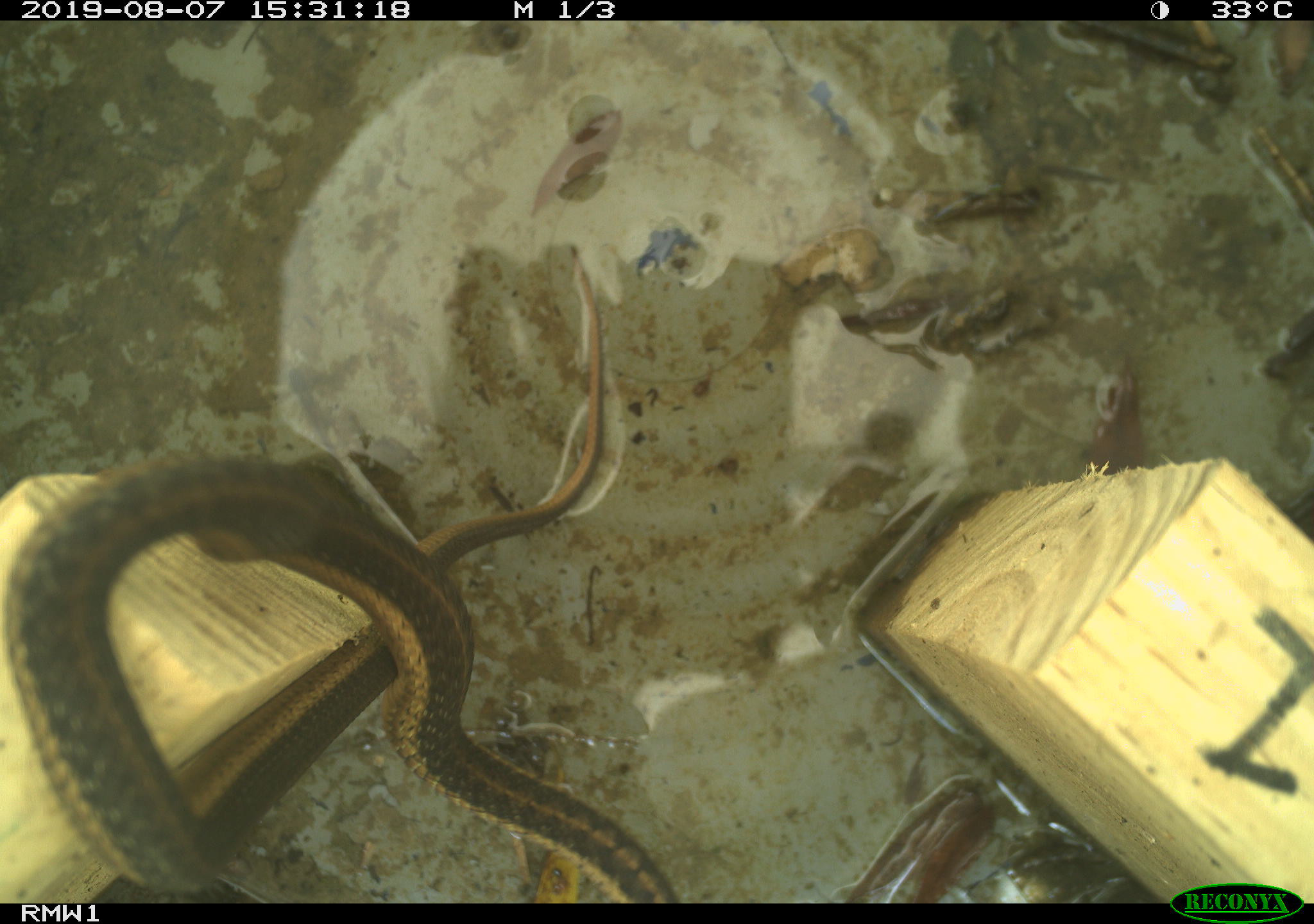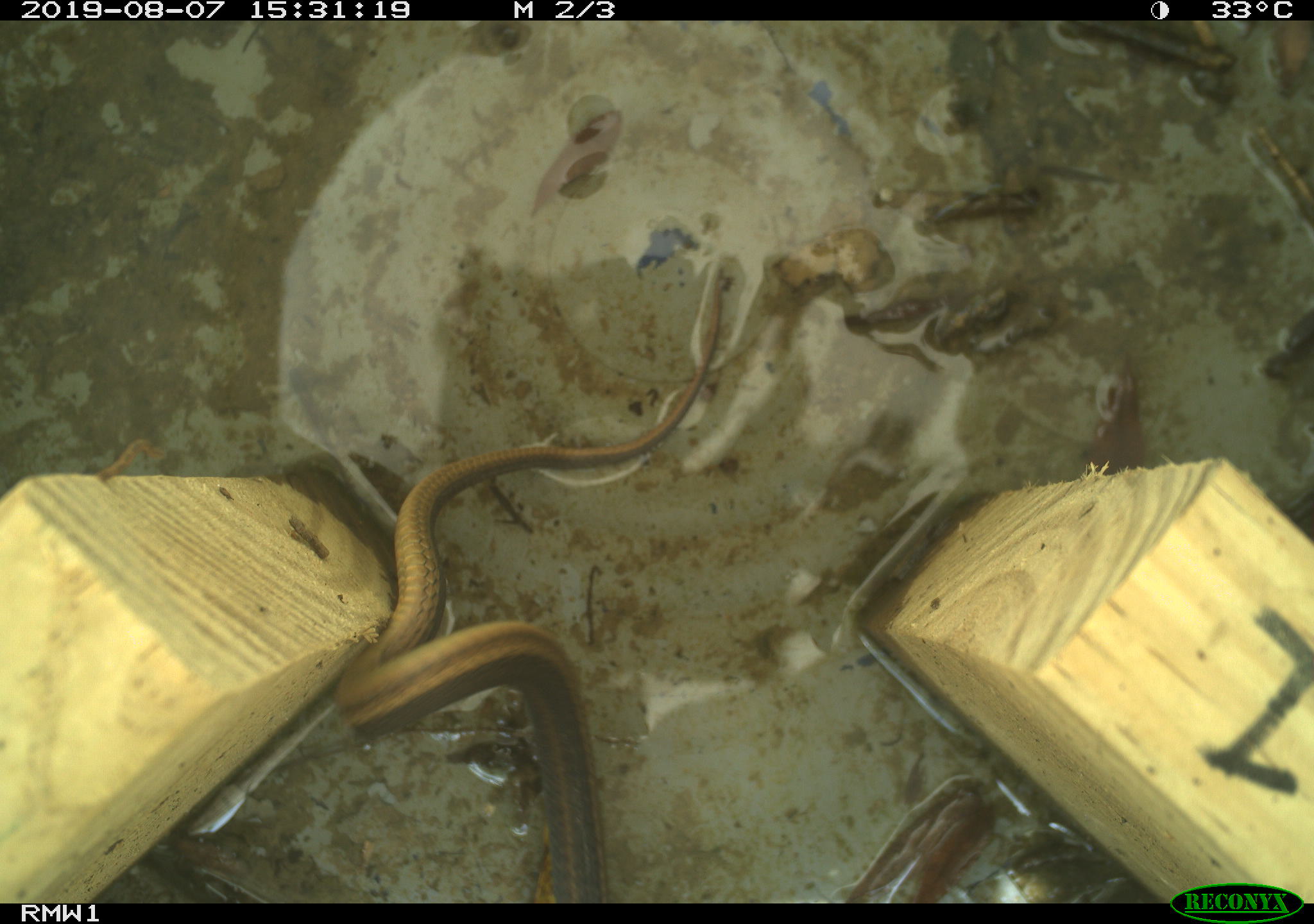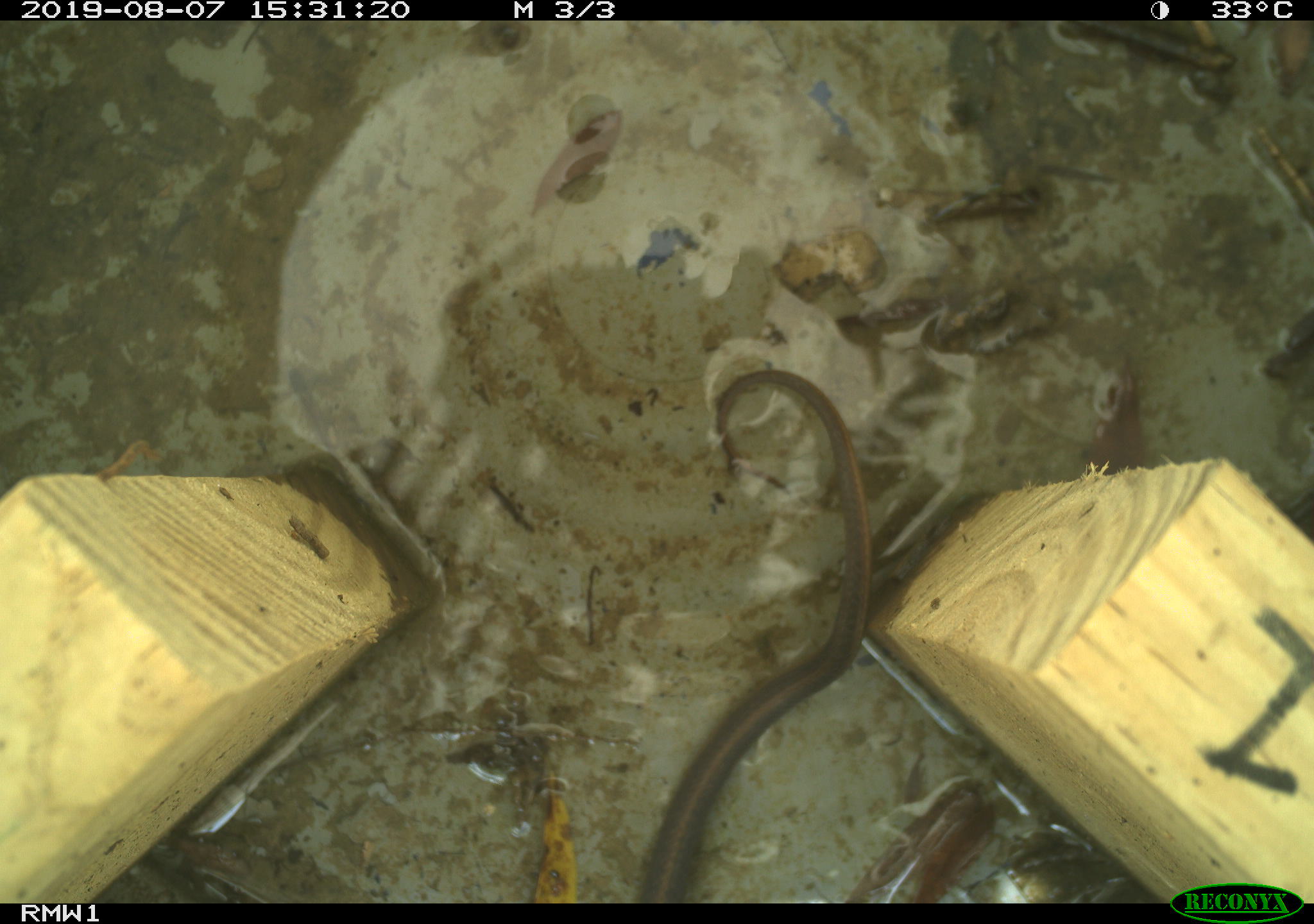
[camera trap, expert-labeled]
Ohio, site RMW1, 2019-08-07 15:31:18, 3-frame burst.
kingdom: Animalia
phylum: Chordata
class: Reptilia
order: Squamata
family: Colubridae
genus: Thamnophis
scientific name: Thamnophis sirtalis sirtalis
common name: eastern gartersnake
Eastern gartersnake (Thamnophis sirtalis sirtalis).